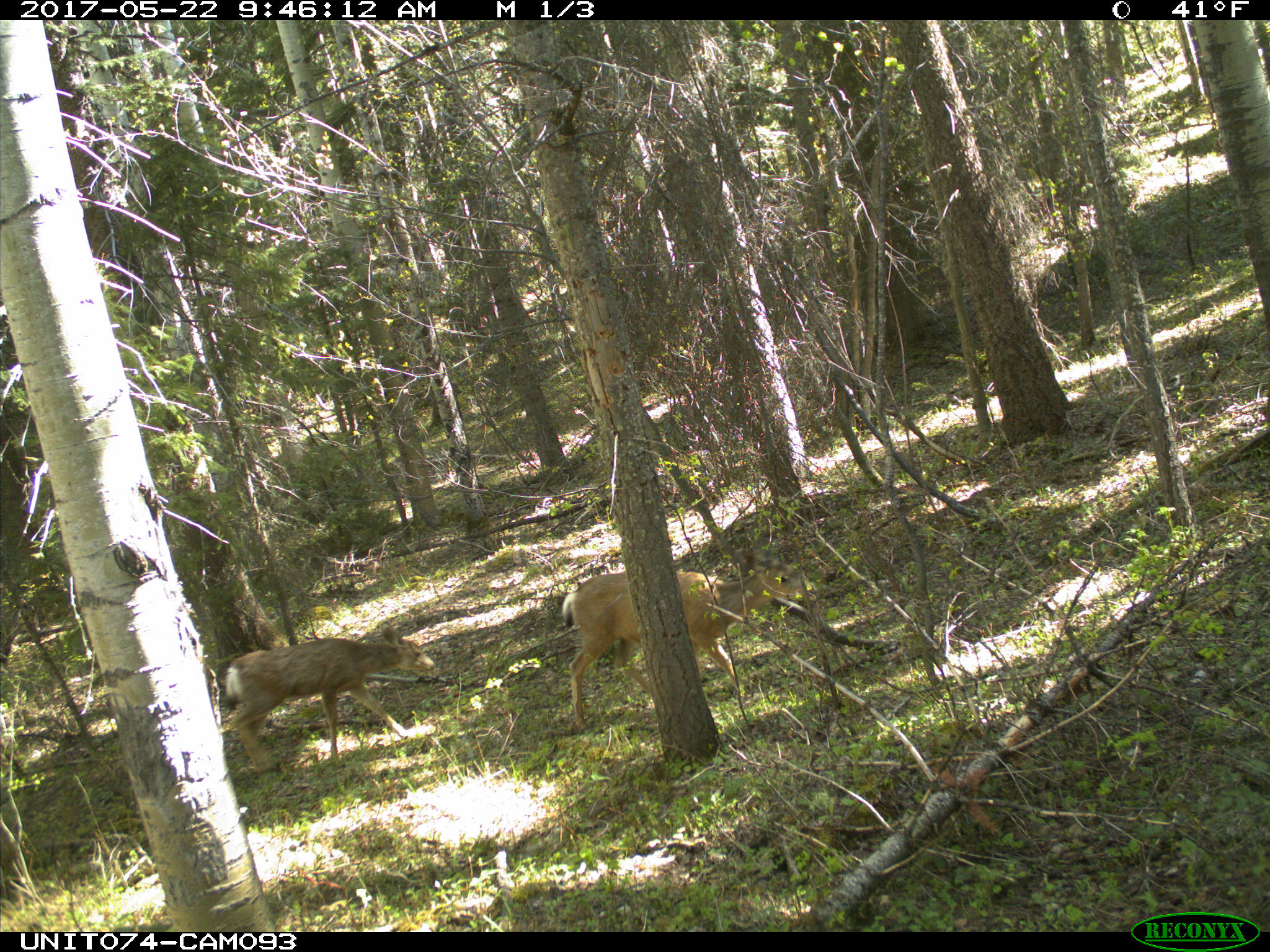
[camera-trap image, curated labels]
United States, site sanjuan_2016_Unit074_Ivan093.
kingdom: Animalia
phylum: Chordata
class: Mammalia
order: Artiodactyla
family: Cervidae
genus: Odocoileus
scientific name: Odocoileus hemionus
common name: mule deer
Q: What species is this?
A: Odocoileus hemionus (mule deer).